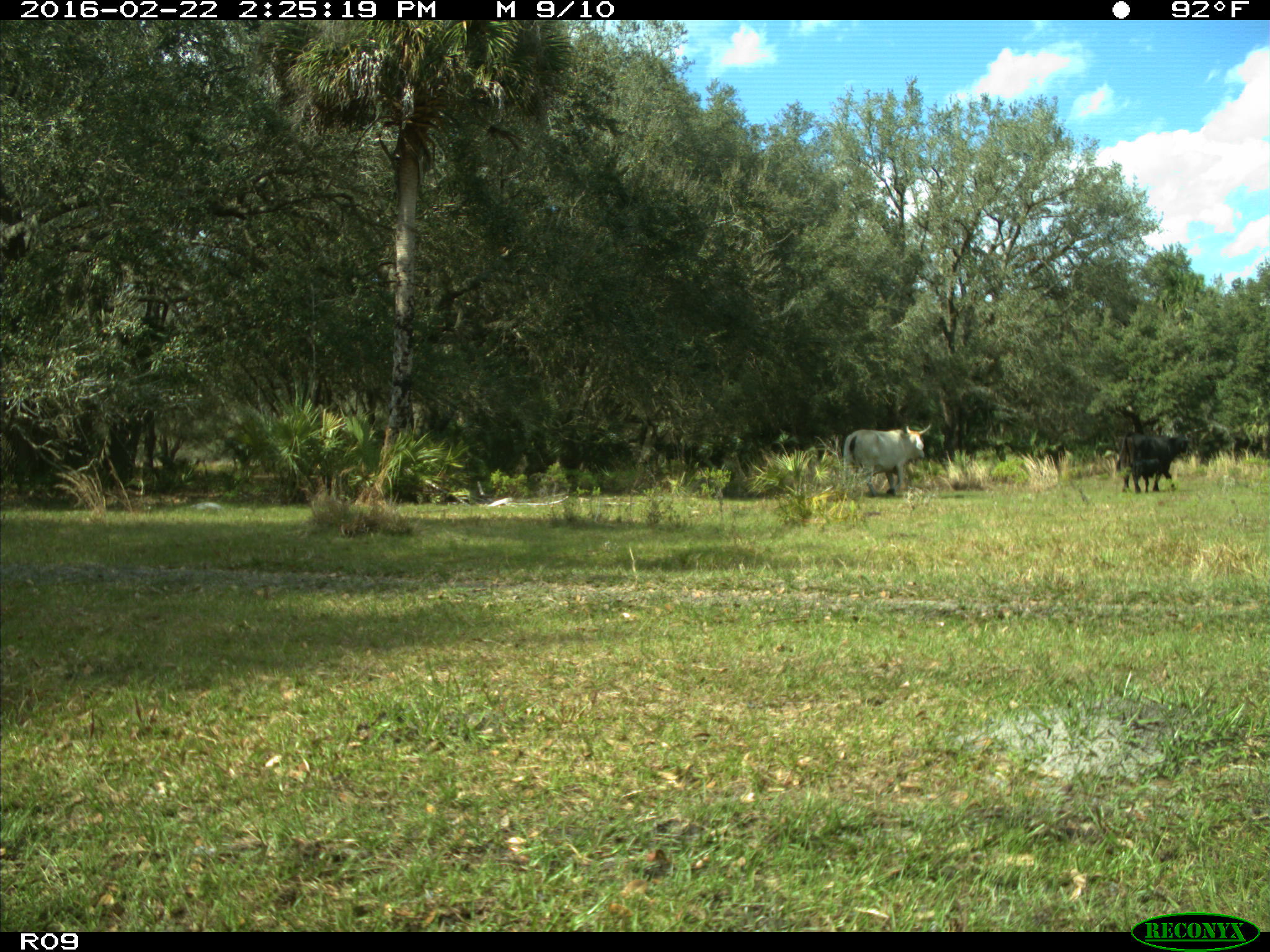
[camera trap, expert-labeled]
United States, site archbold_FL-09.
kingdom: Animalia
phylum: Chordata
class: Mammalia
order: Artiodactyla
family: Bovidae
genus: Bos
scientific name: Bos taurus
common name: domestic cow